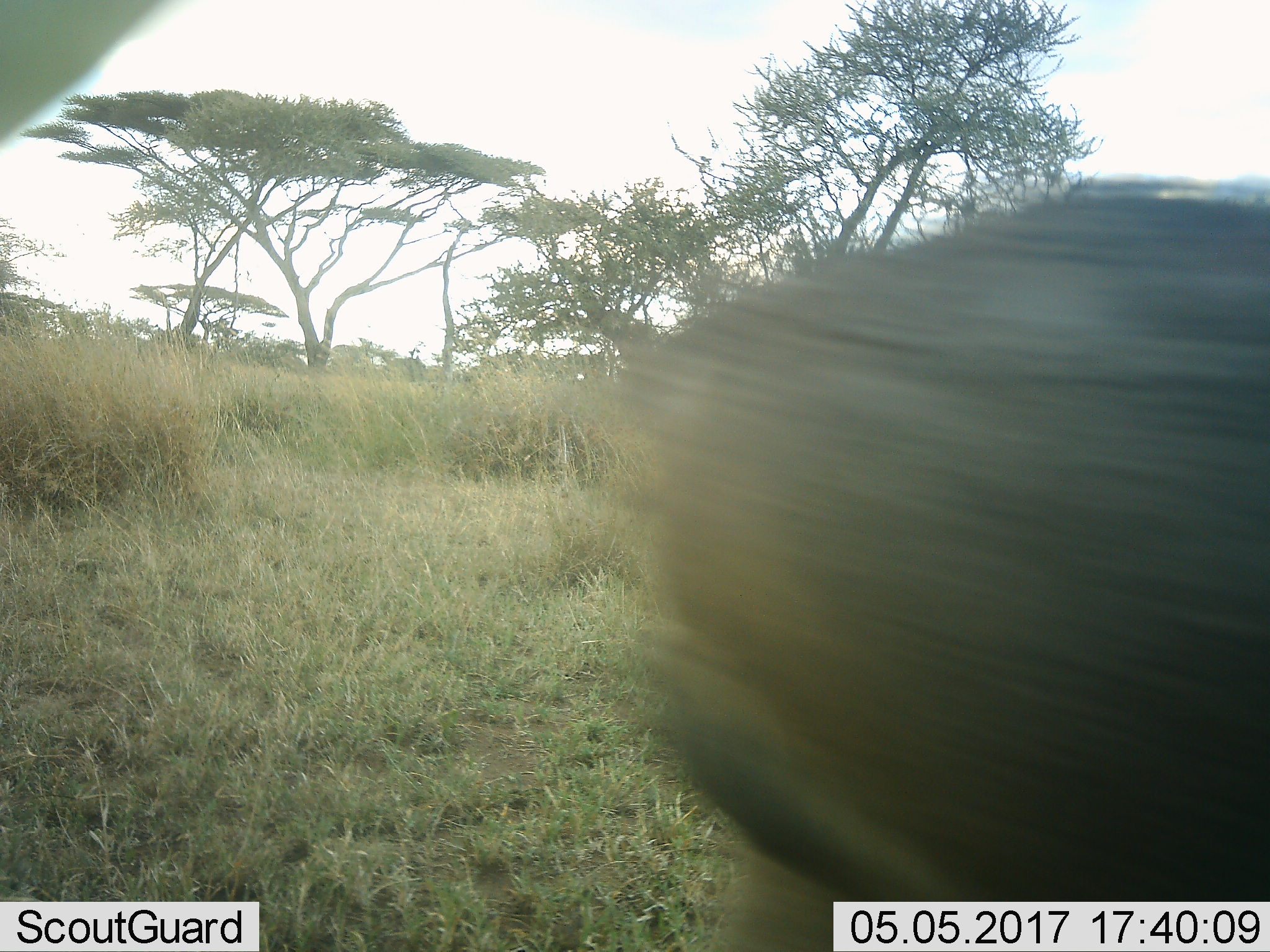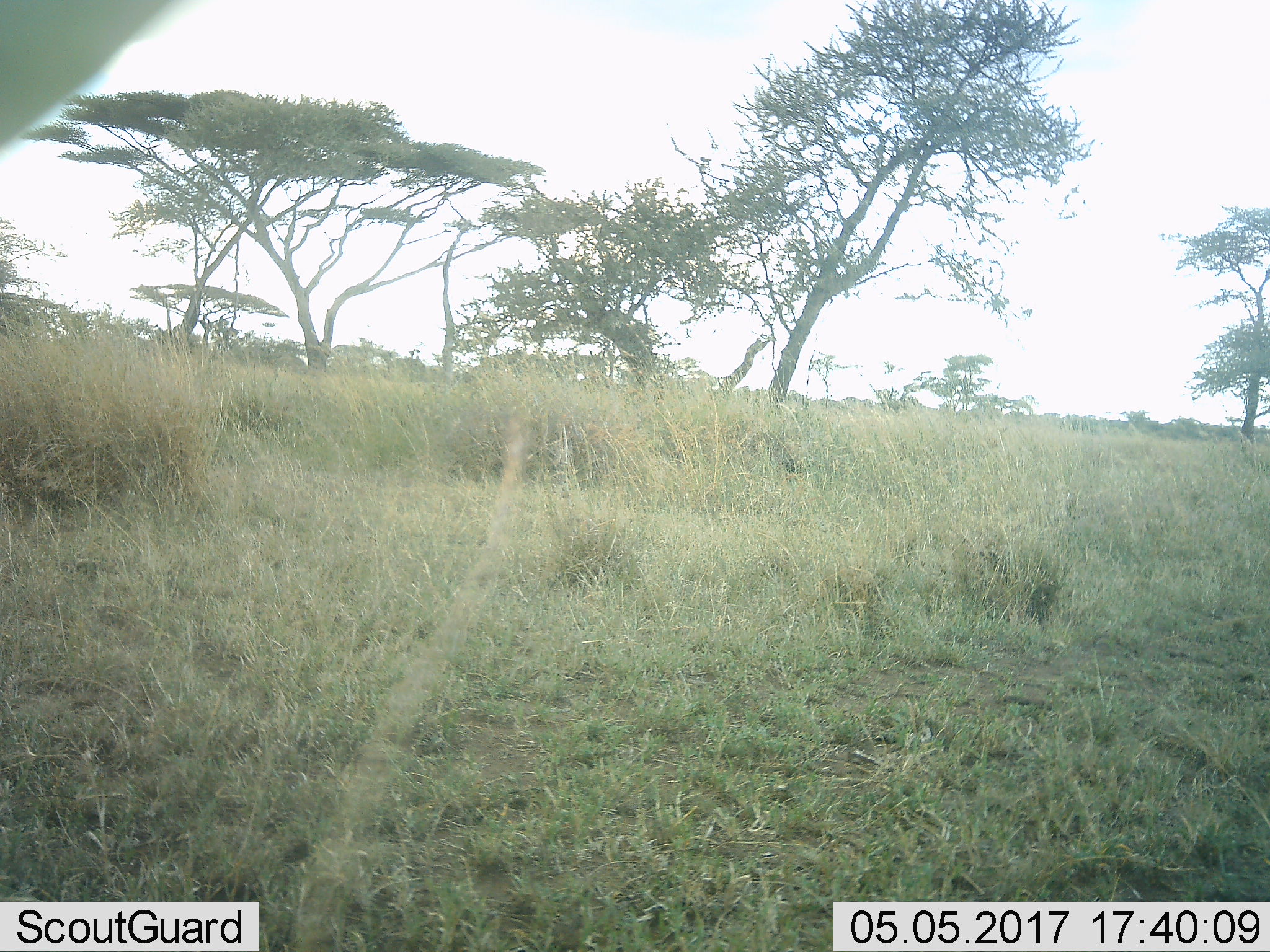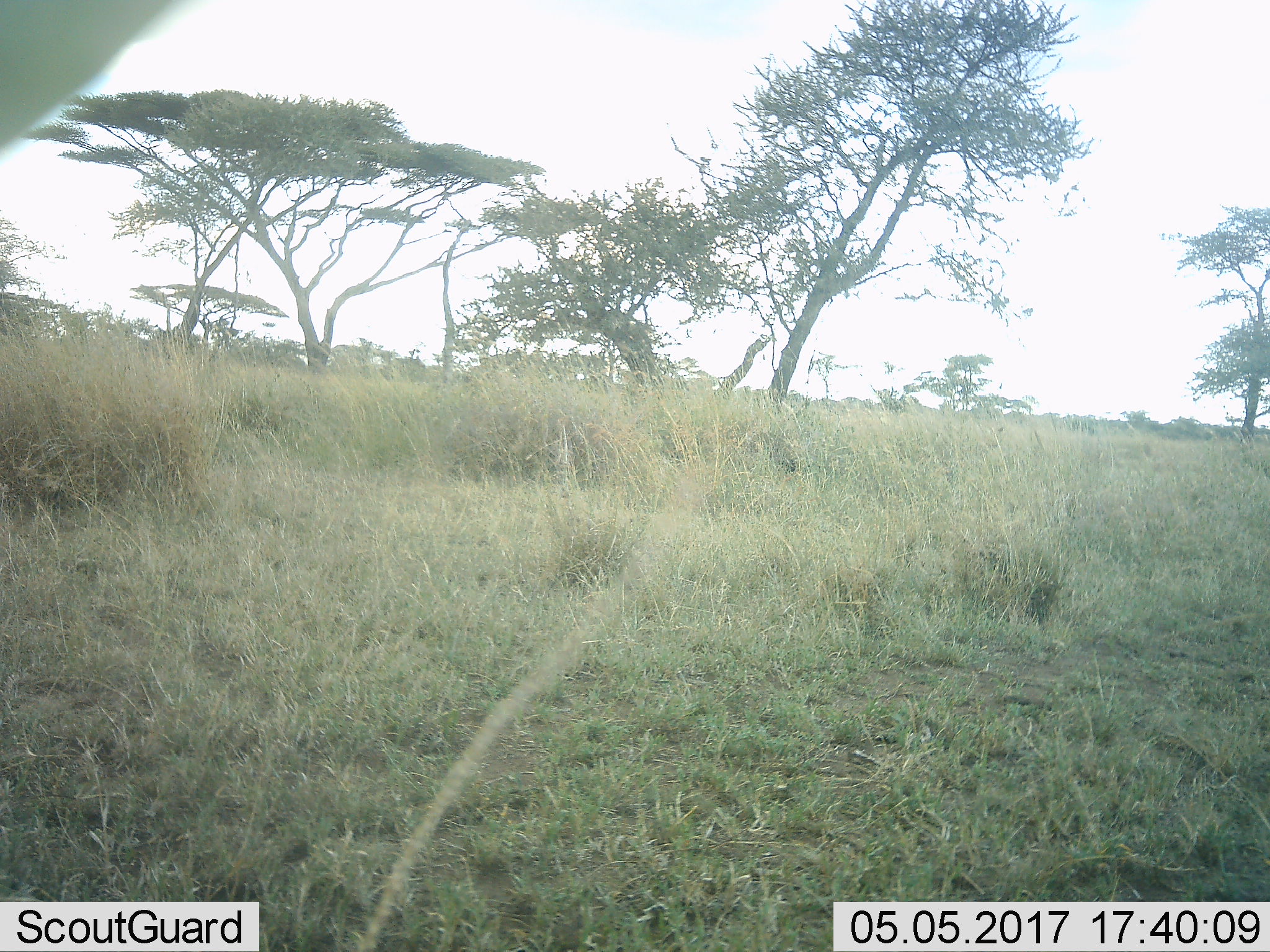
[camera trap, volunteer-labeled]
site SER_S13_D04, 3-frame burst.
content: unidentified animal